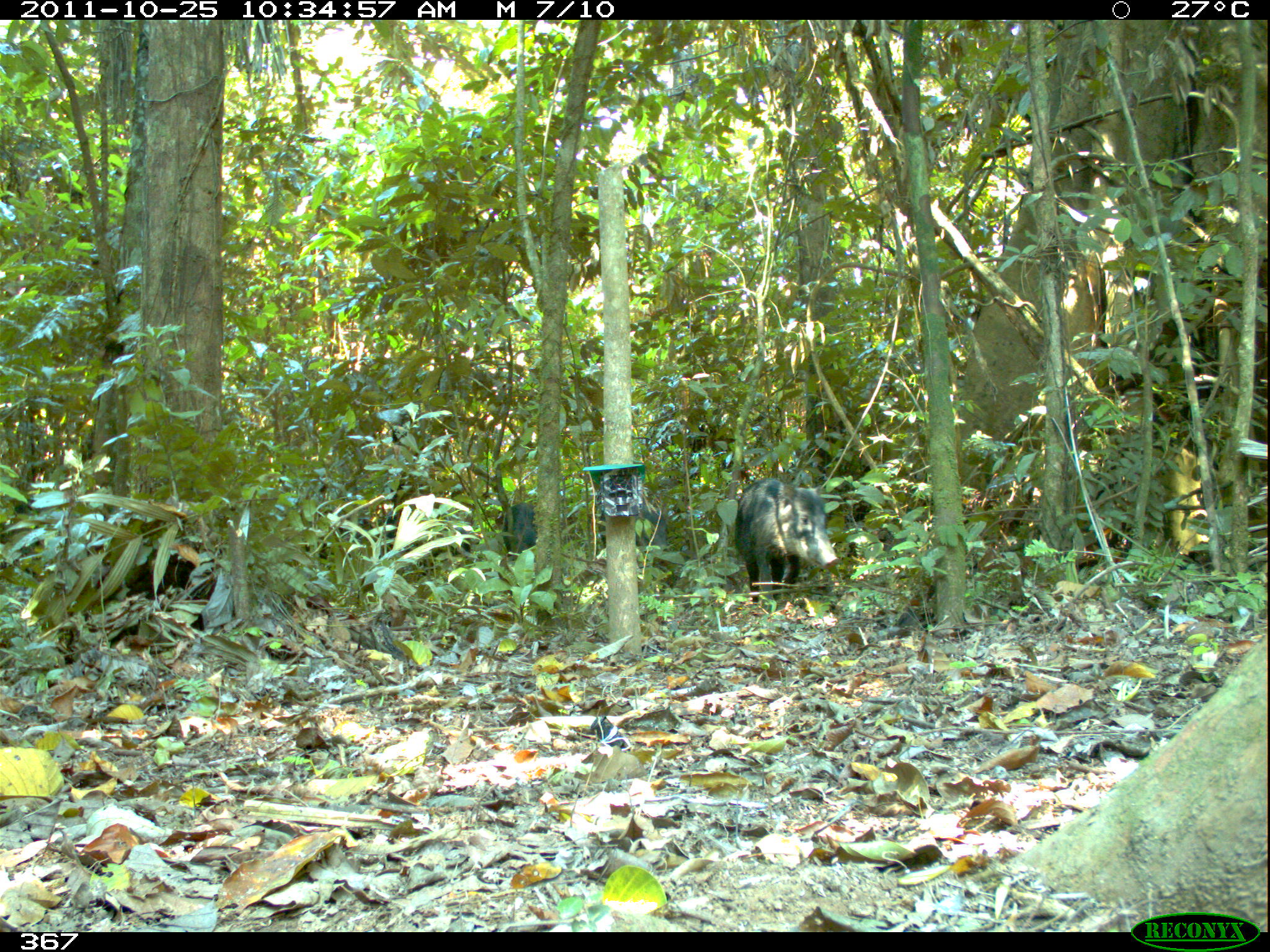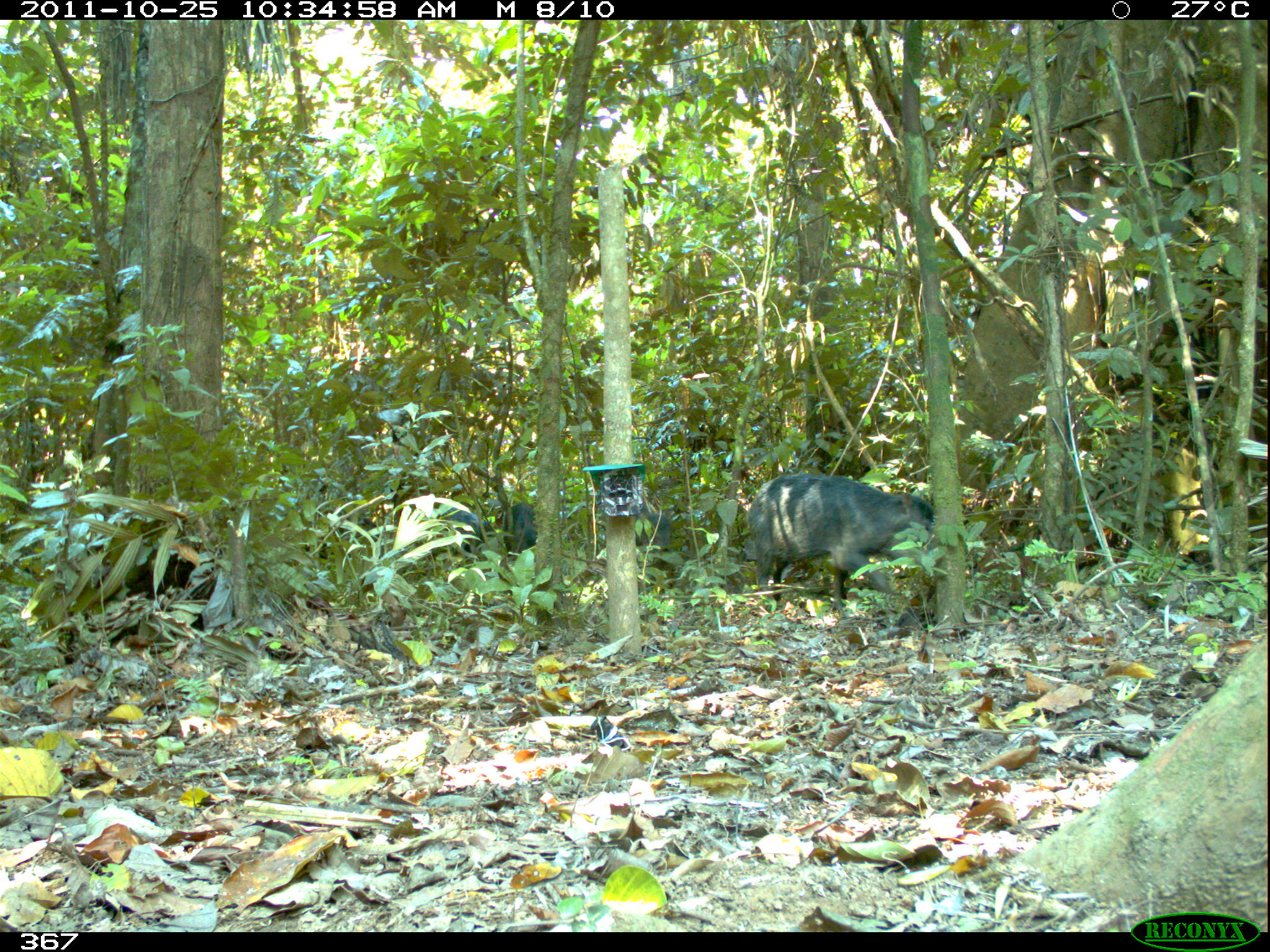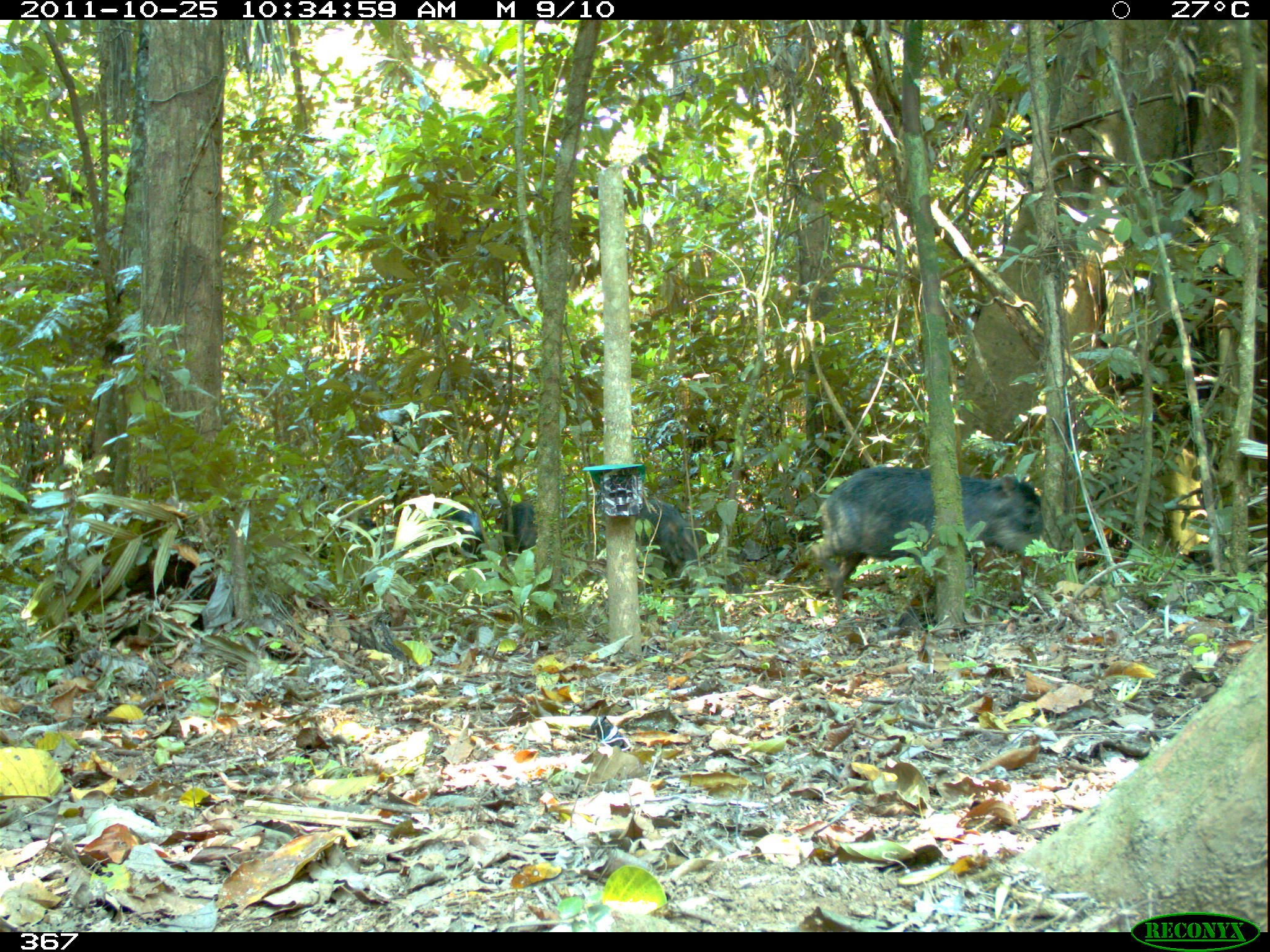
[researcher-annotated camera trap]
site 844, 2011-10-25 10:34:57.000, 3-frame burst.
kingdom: Animalia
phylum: Chordata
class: Mammalia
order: Artiodactyla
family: Tayassuidae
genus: Tayassu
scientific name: Tayassu pecari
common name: white-lipped peccary